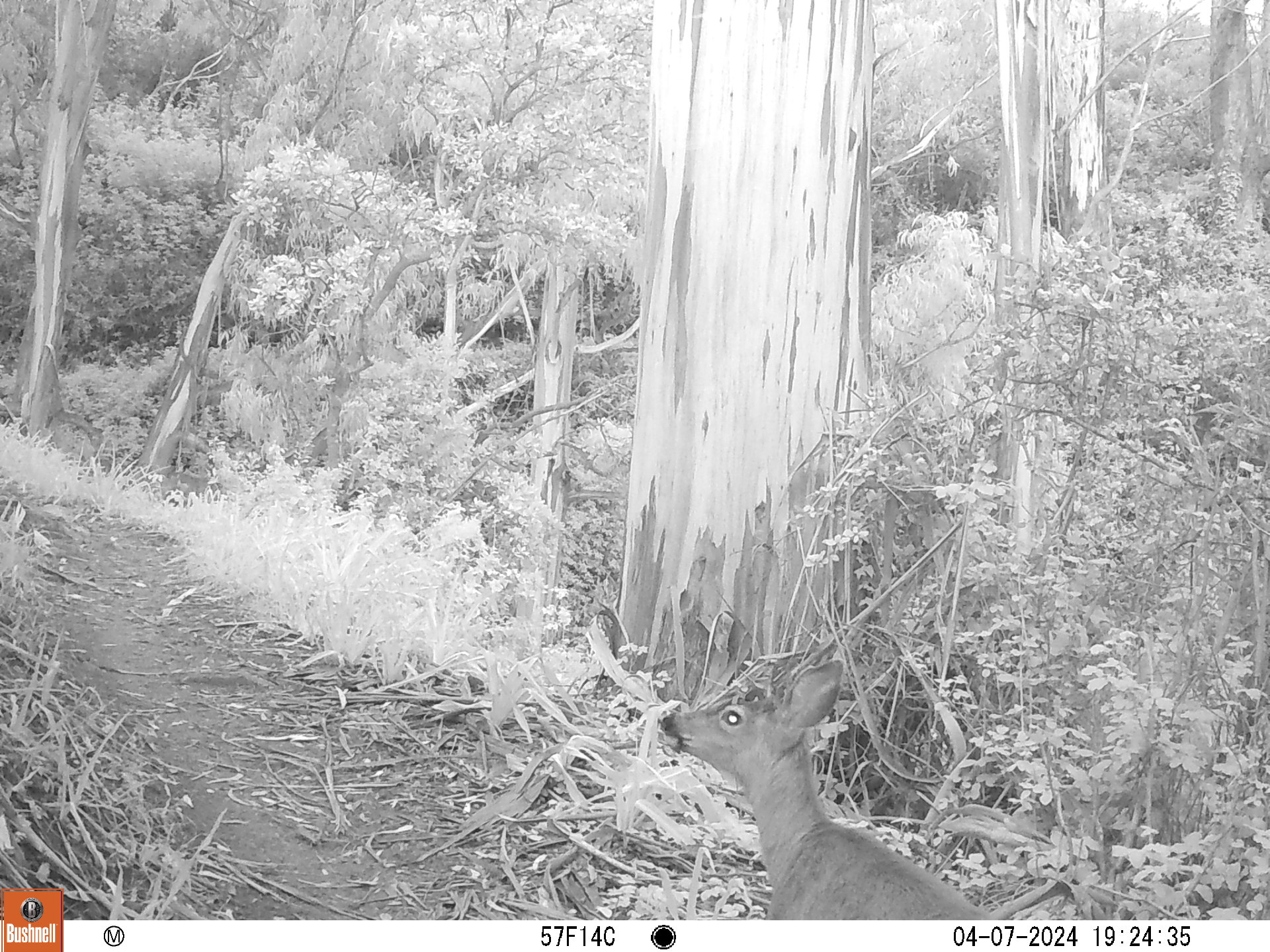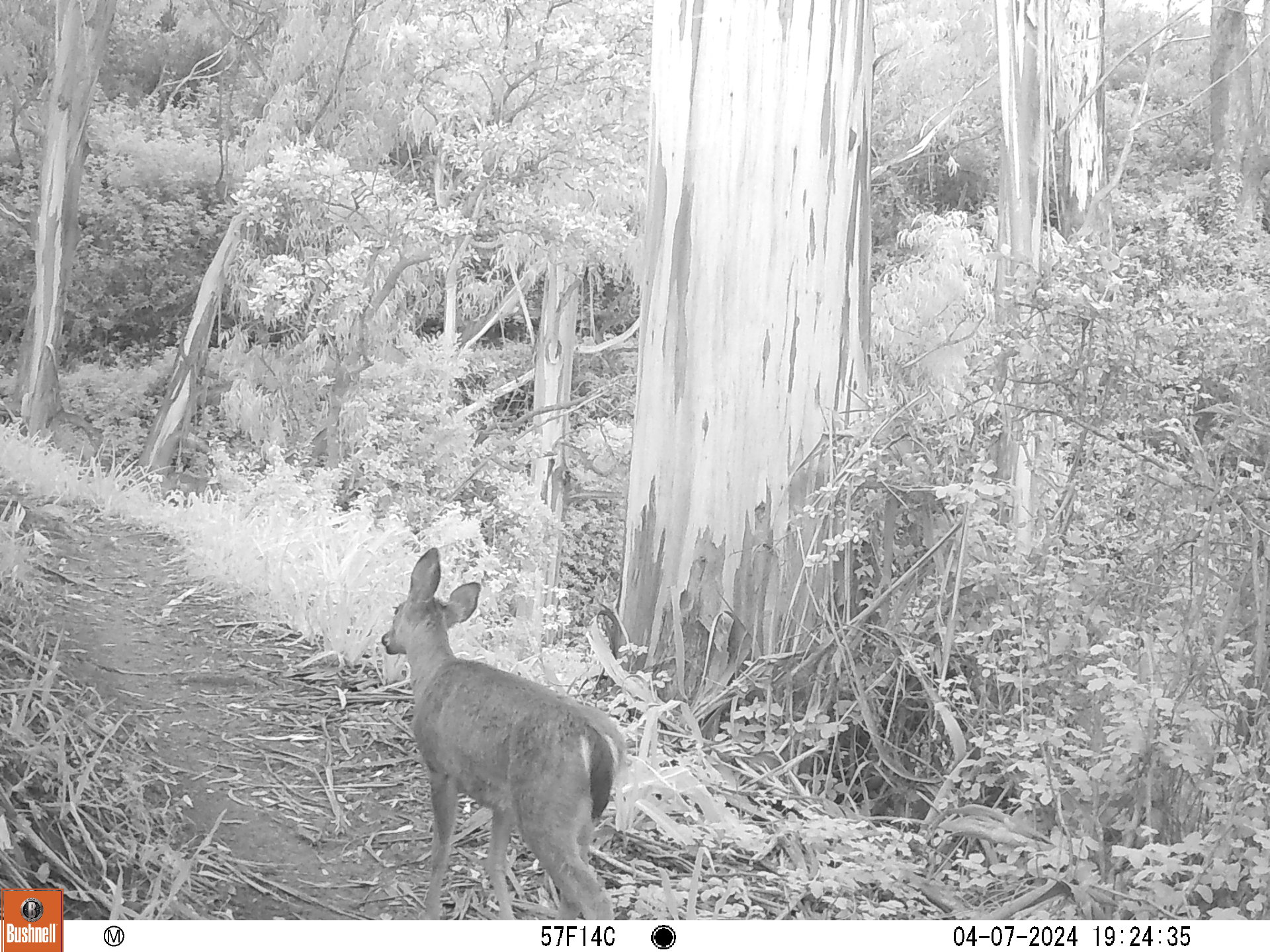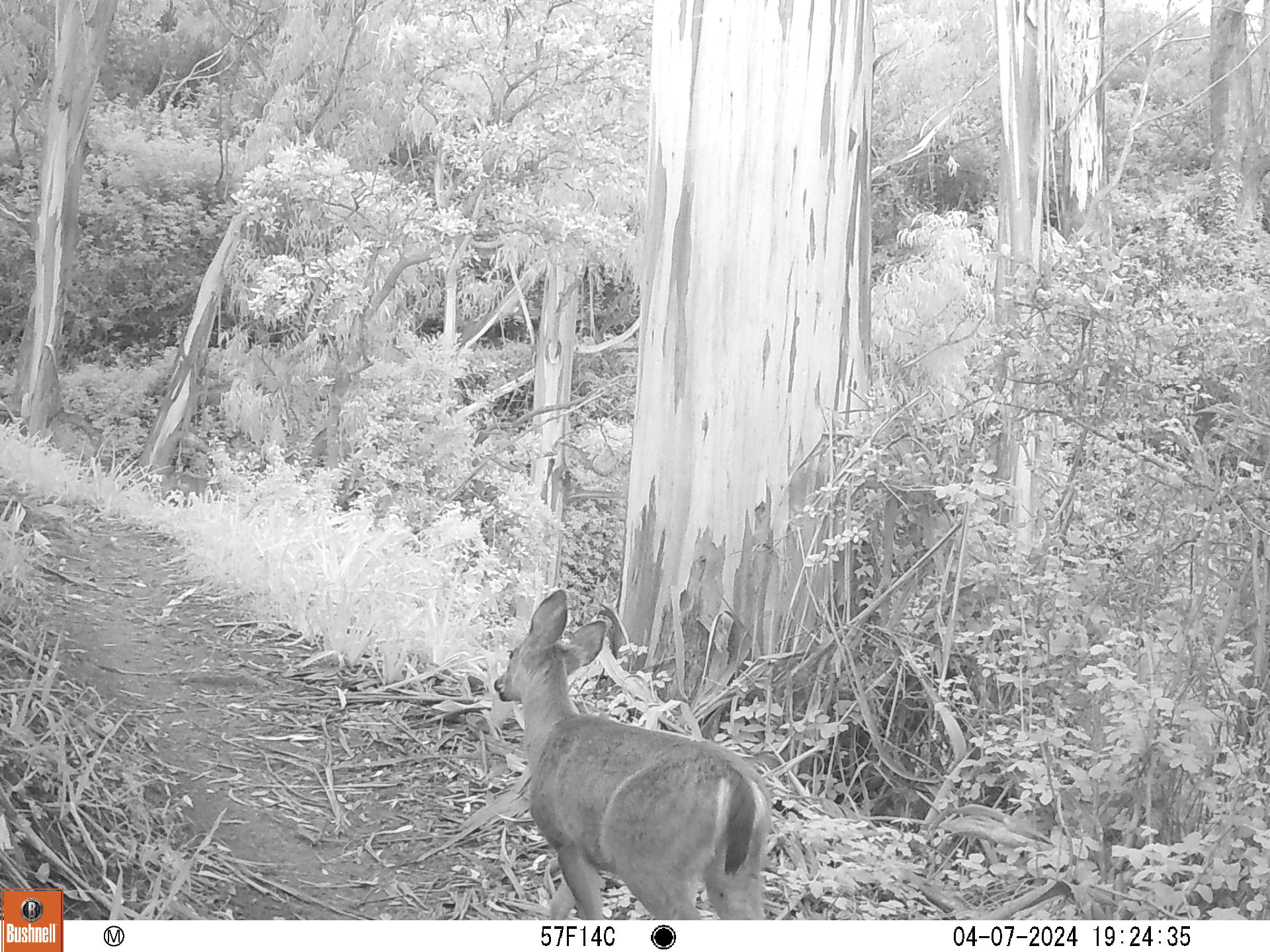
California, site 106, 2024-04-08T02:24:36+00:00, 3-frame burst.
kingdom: Animalia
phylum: Chordata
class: Mammalia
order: Artiodactyla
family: Cervidae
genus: Odocoileus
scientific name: Odocoileus hemionus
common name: mule deer